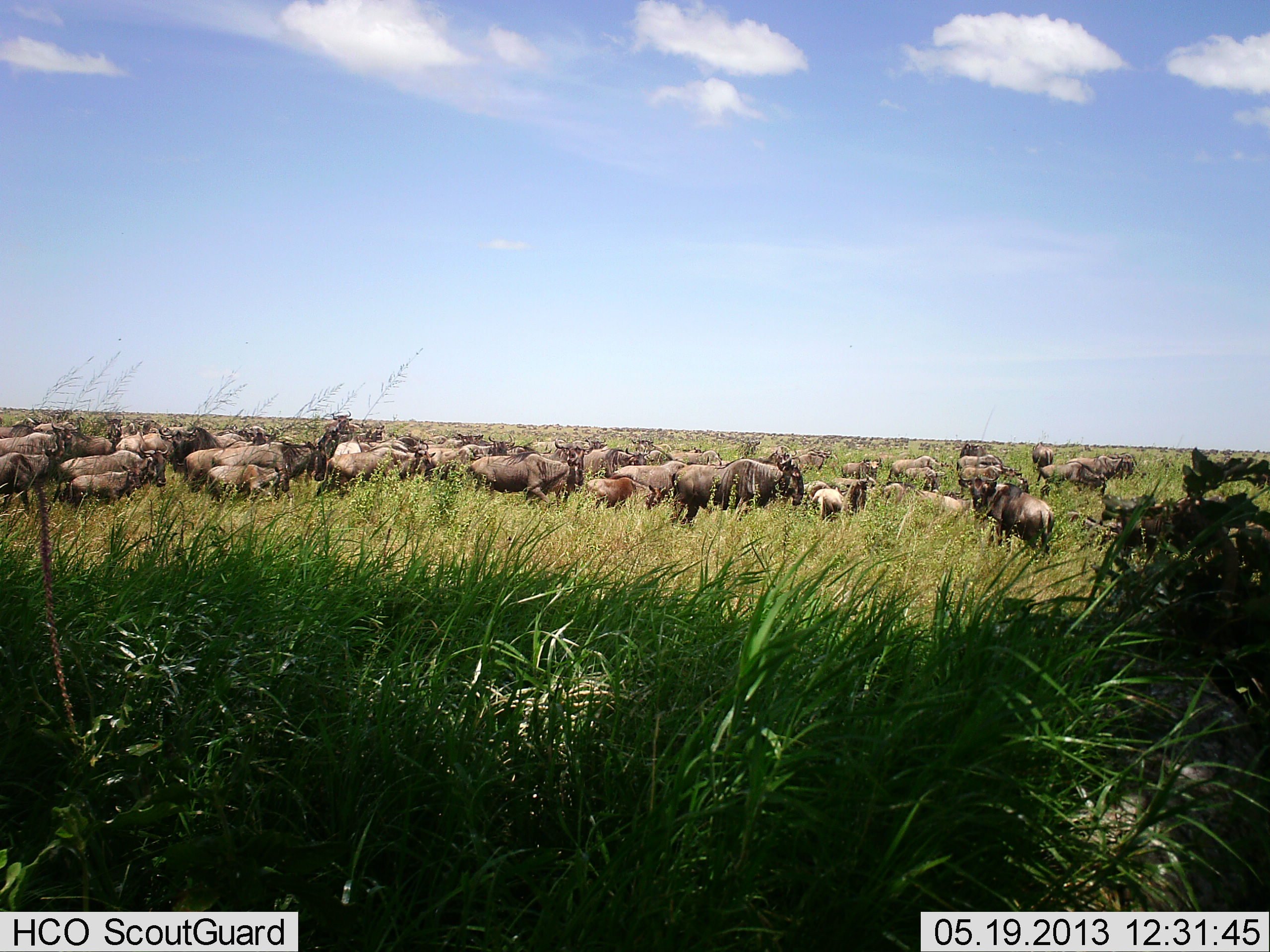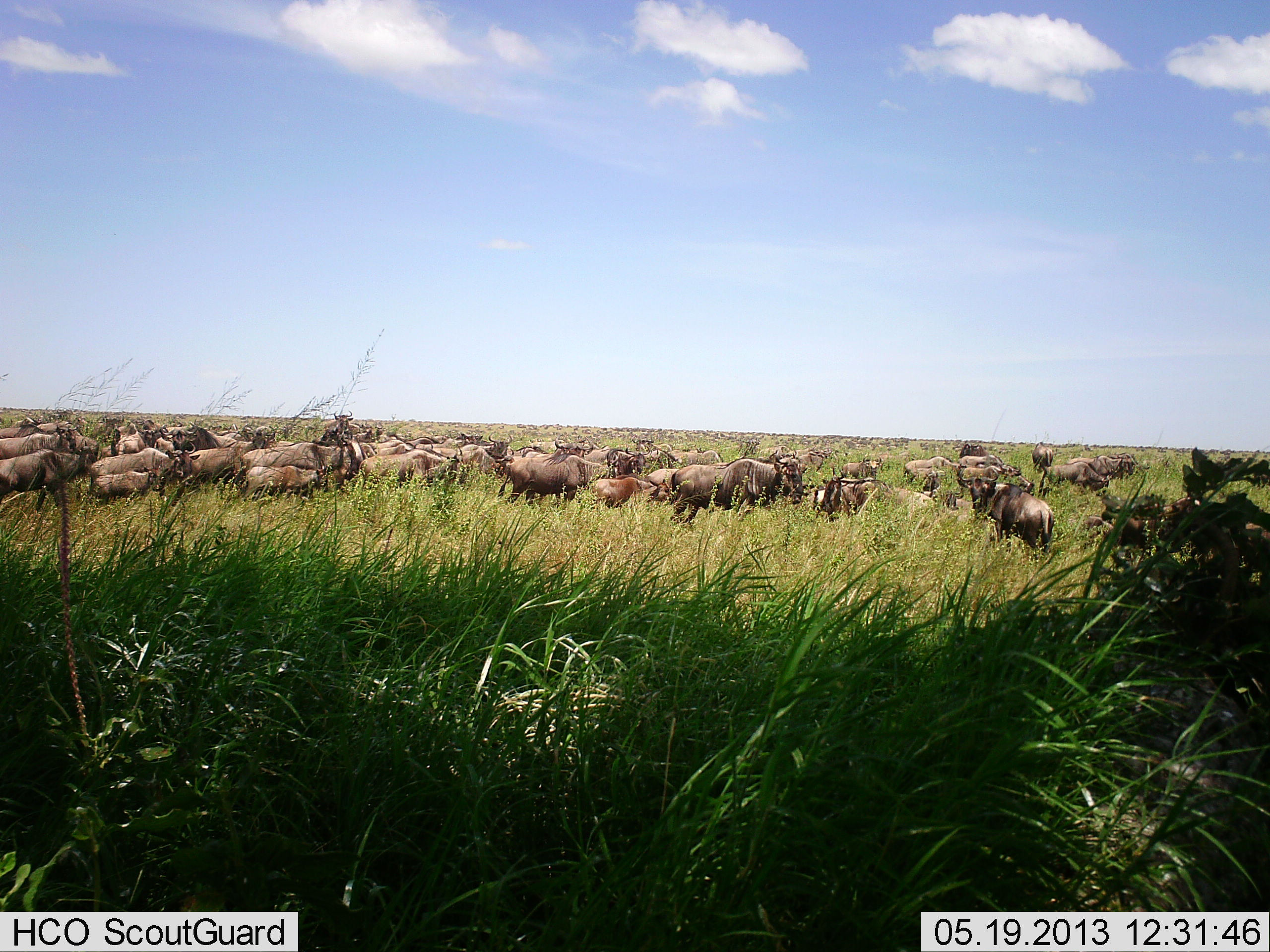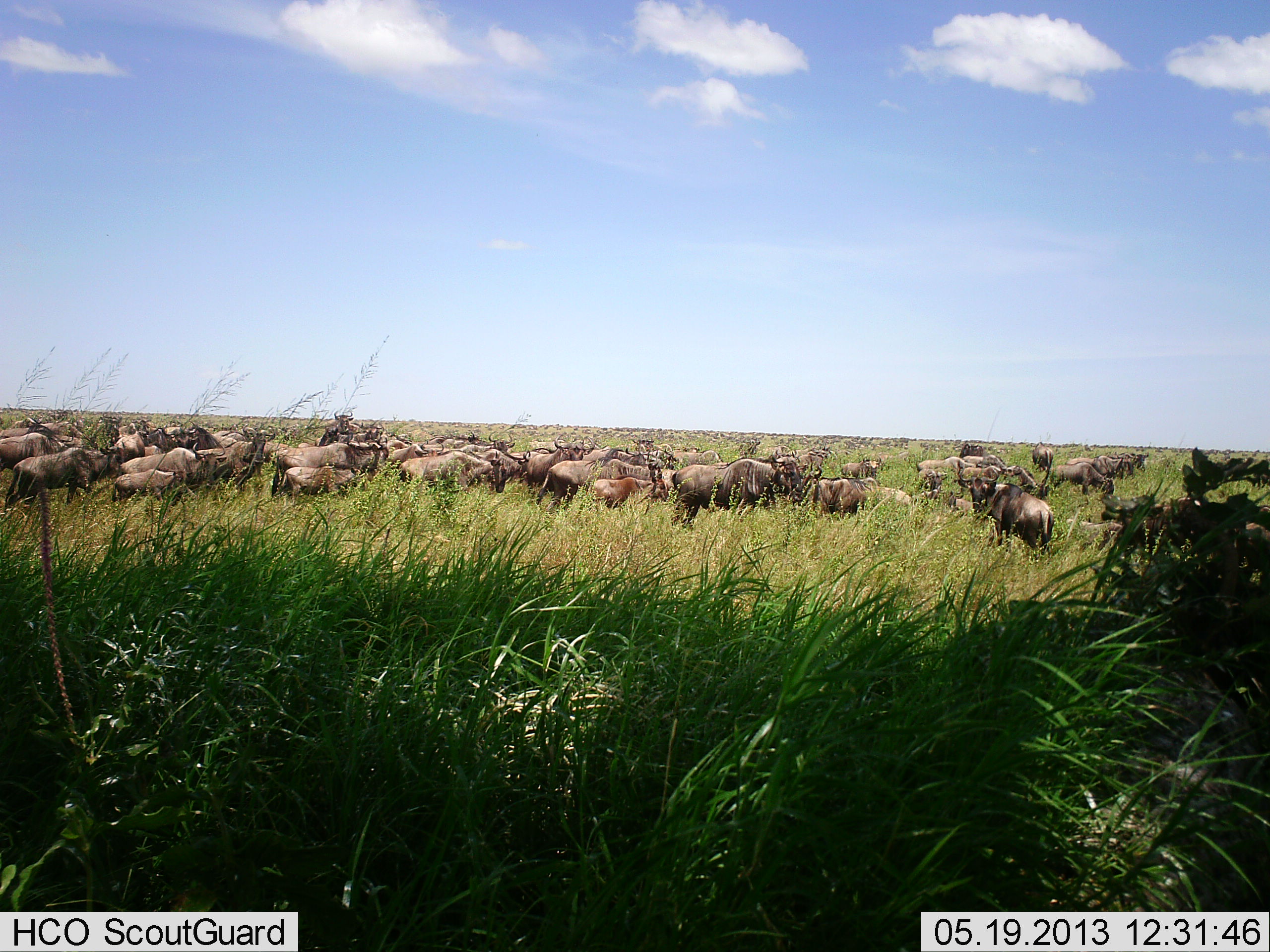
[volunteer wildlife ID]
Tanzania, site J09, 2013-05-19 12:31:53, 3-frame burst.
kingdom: Animalia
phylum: Chordata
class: Mammalia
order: Artiodactyla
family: Bovidae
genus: Connochaetes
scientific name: Connochaetes taurinus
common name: blue wildebeest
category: wildebeest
Wildebeest (blue wildebeest) (Connochaetes taurinus), count 11-50. Behavior (volunteer vote fractions): standing 90%, resting 5%, moving 76%, interacting 5%. Young present (vote fraction): 43%. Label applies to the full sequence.